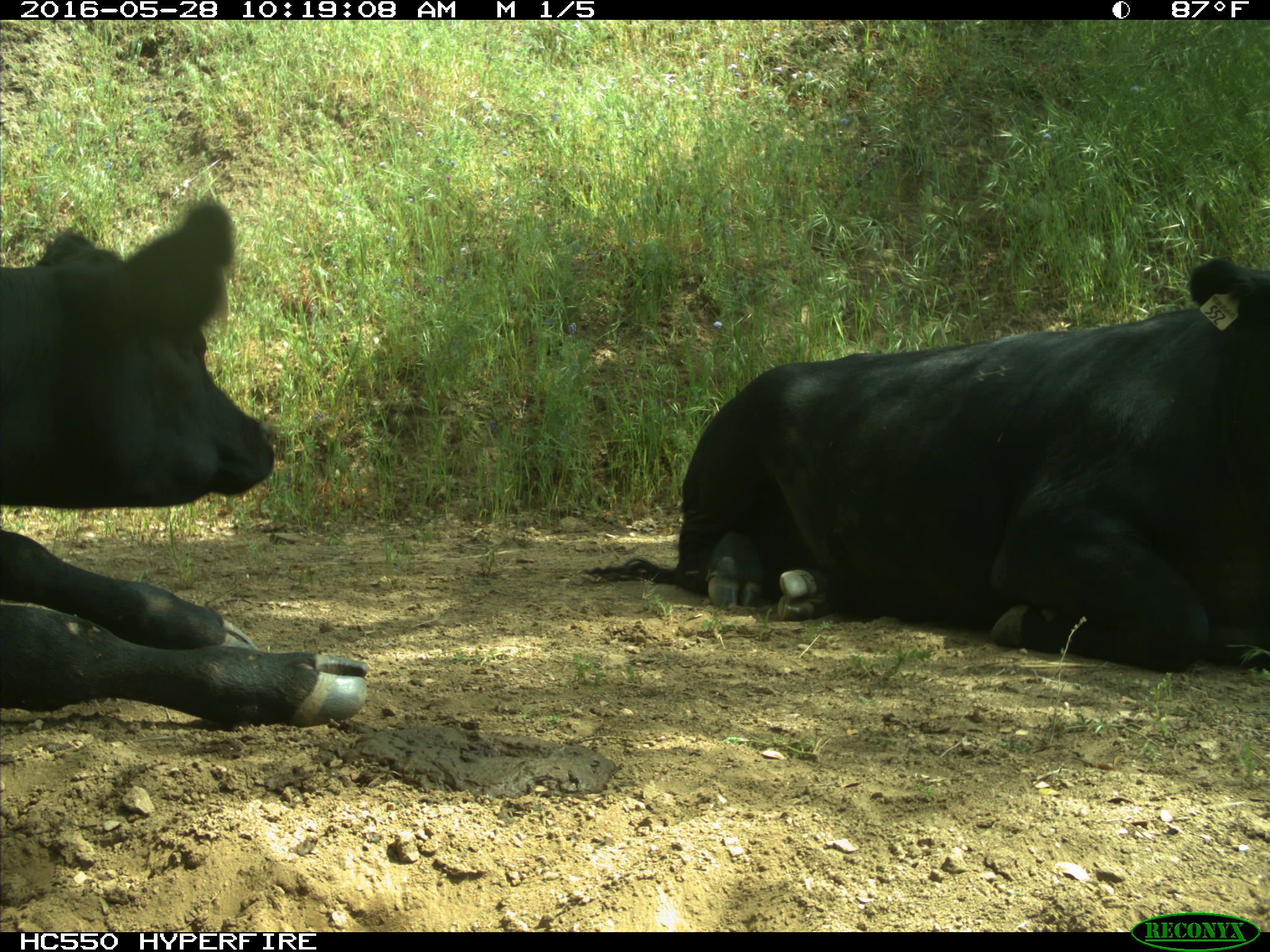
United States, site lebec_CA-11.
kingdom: Animalia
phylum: Chordata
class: Mammalia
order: Artiodactyla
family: Bovidae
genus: Bos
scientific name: Bos taurus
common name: domestic cow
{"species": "Bos taurus (domestic cow)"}